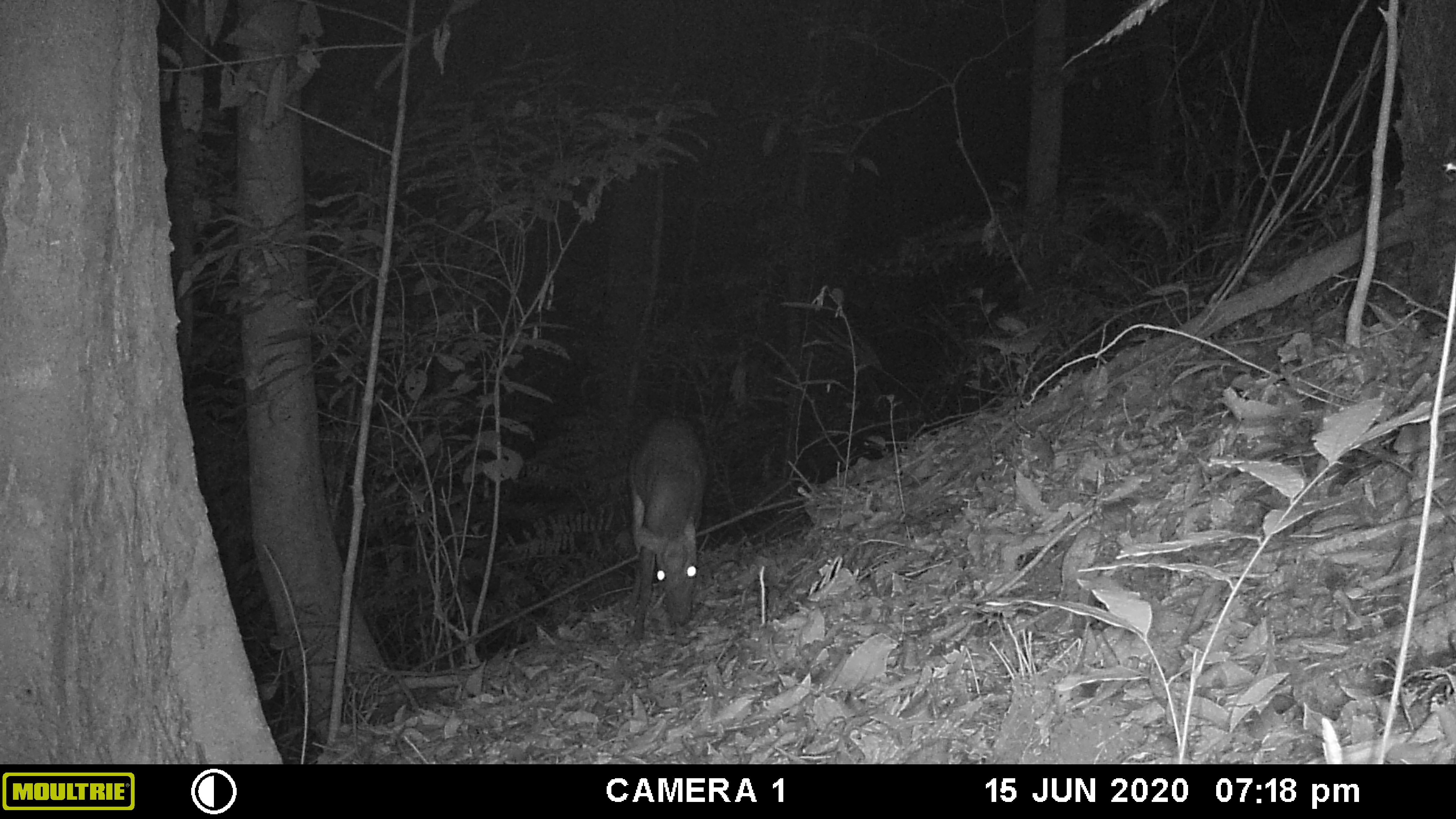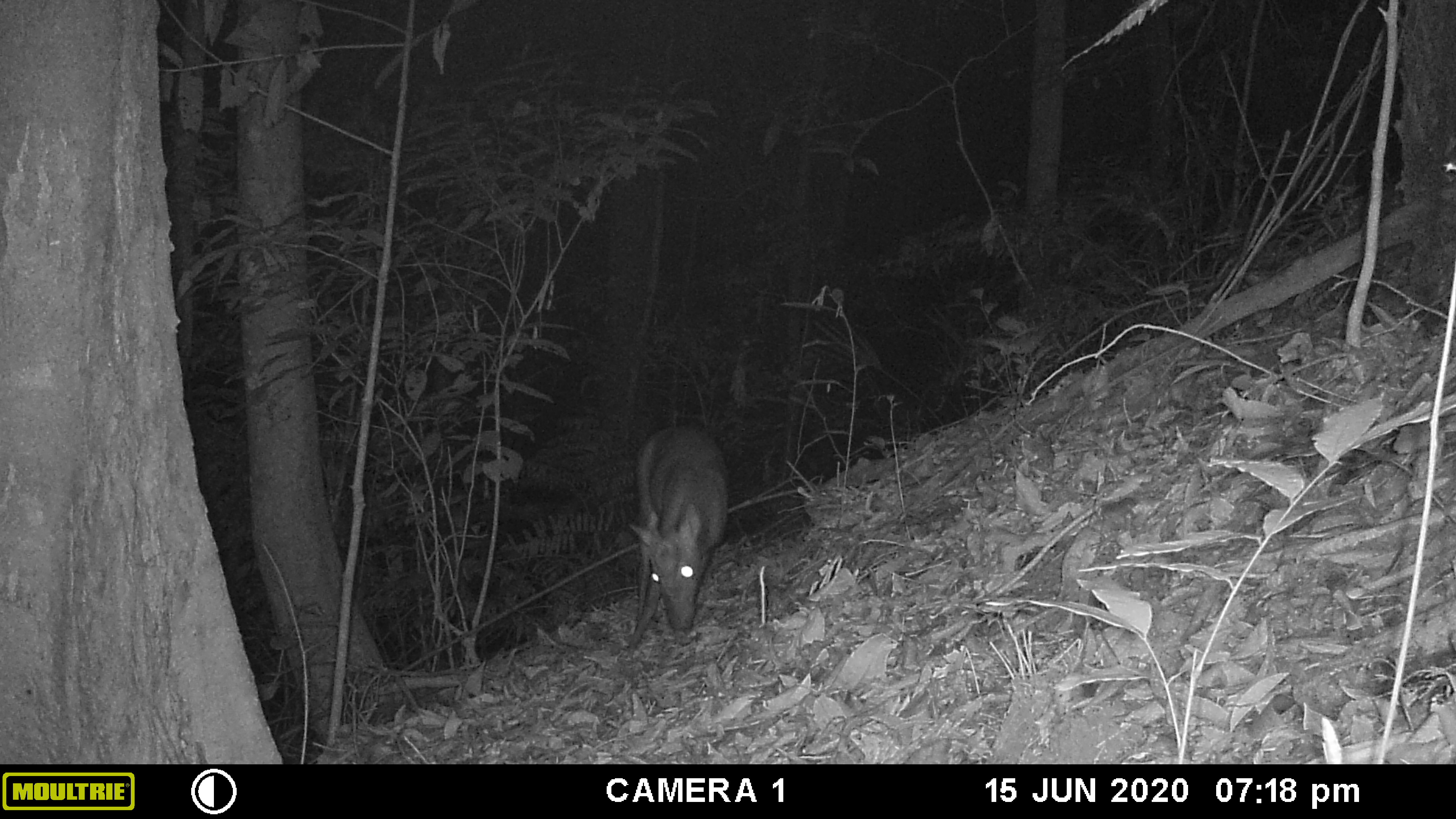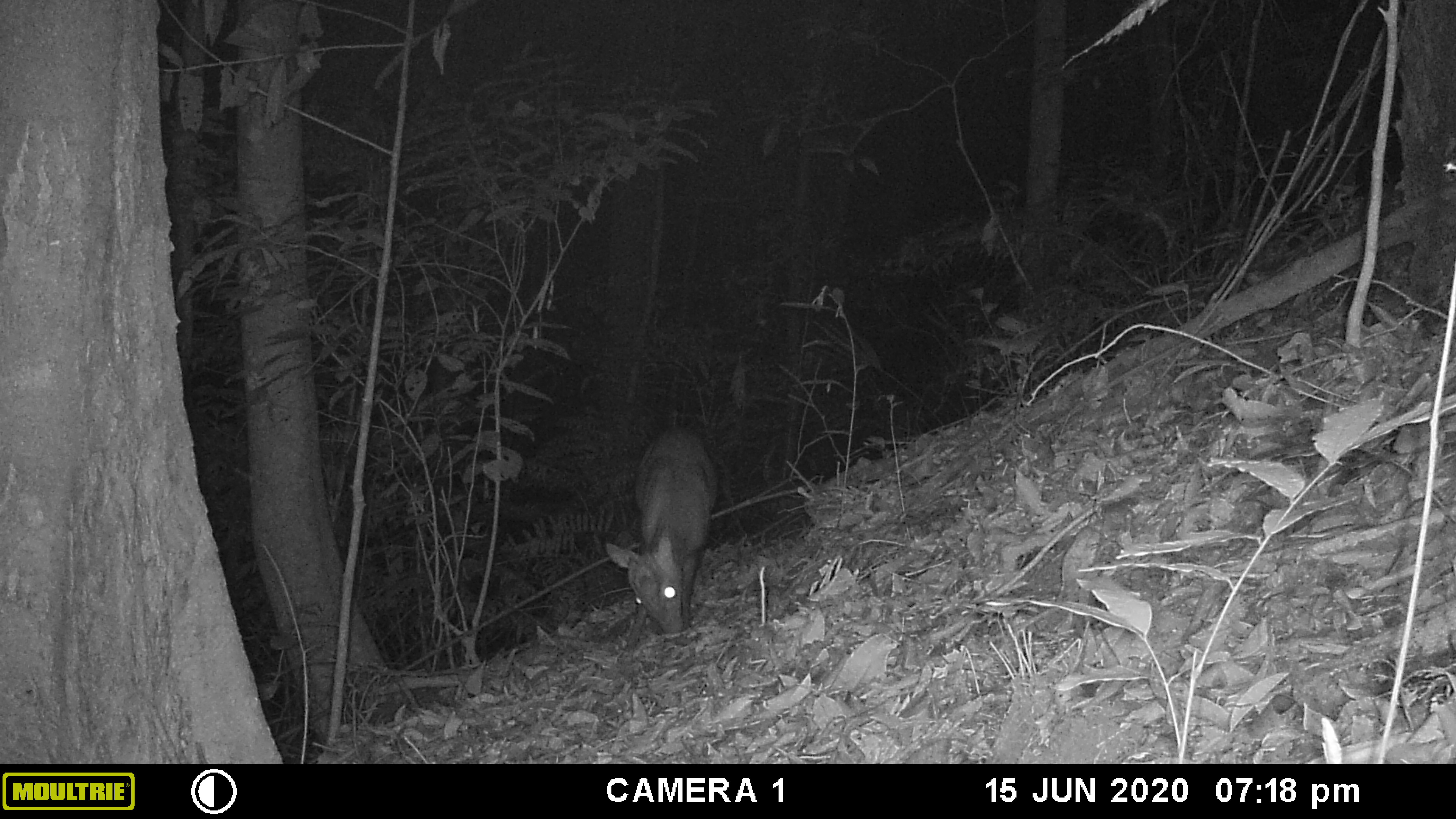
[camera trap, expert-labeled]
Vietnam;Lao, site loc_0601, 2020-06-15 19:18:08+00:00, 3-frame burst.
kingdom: Animalia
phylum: Chordata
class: Mammalia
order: Artiodactyla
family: Cervidae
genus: Muntiacus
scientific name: Muntiacus rooseveltorum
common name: roosevelt's muntjac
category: roosevelts muntjac group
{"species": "roosevelts muntjac group (roosevelt's muntjac) (Muntiacus rooseveltorum)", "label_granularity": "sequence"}